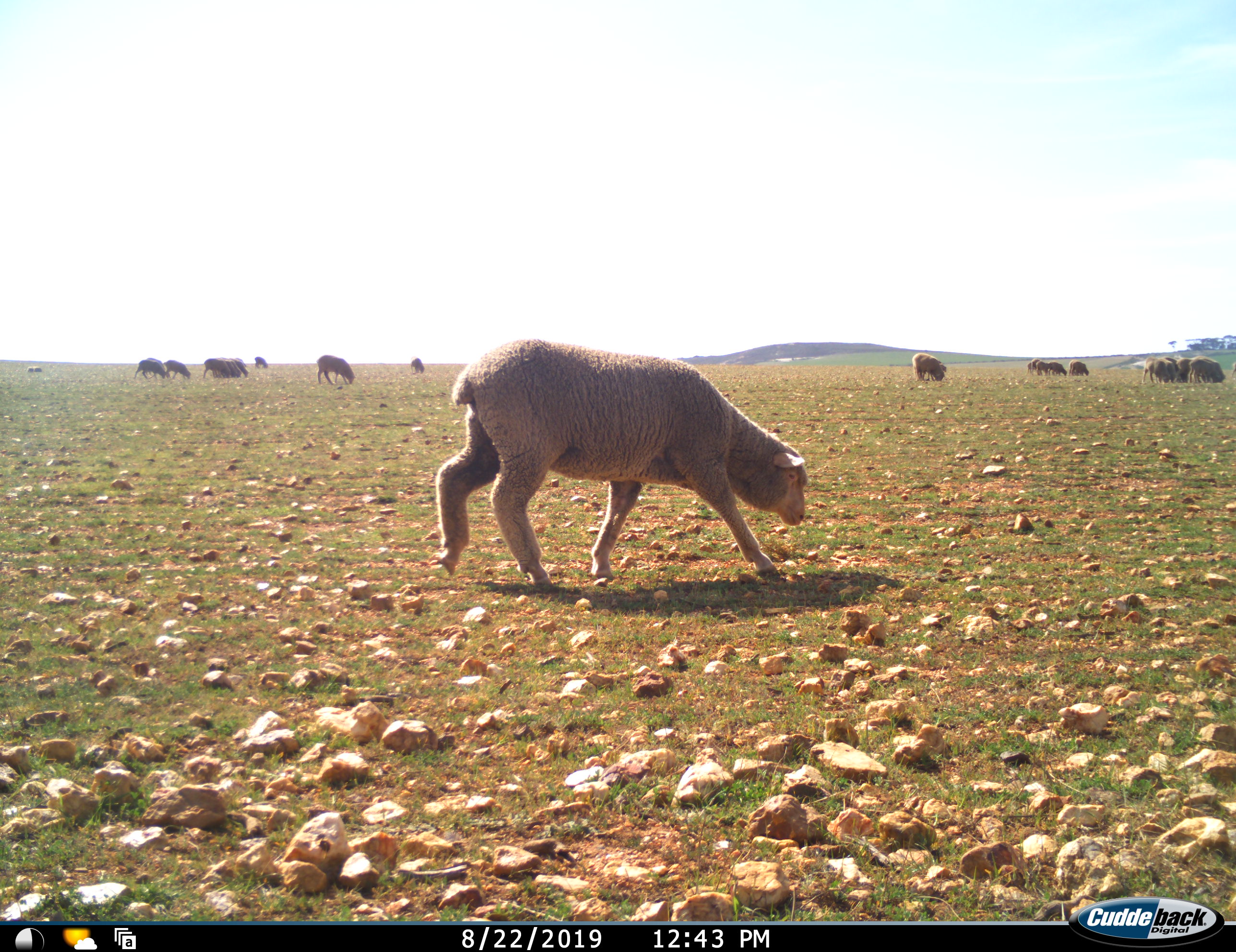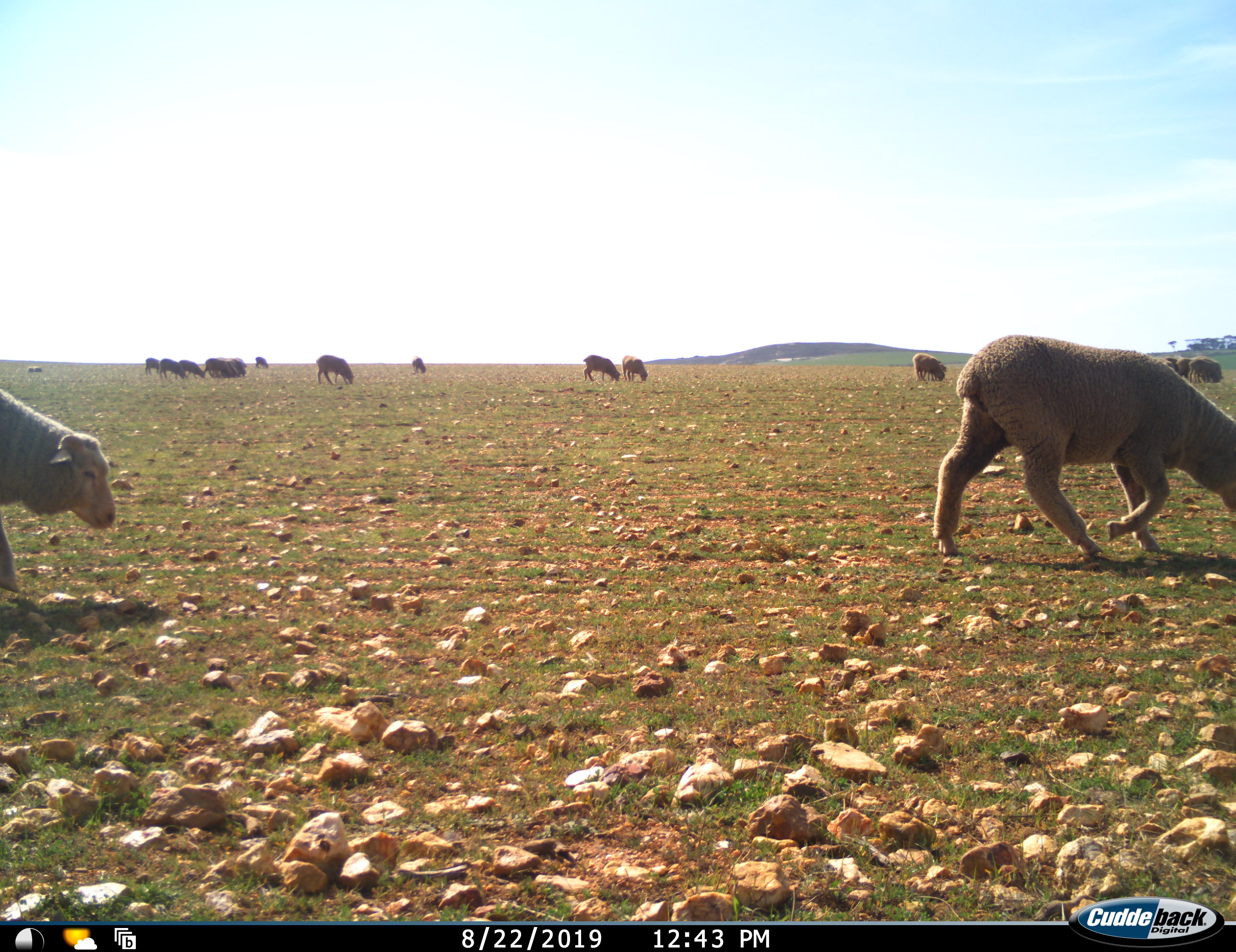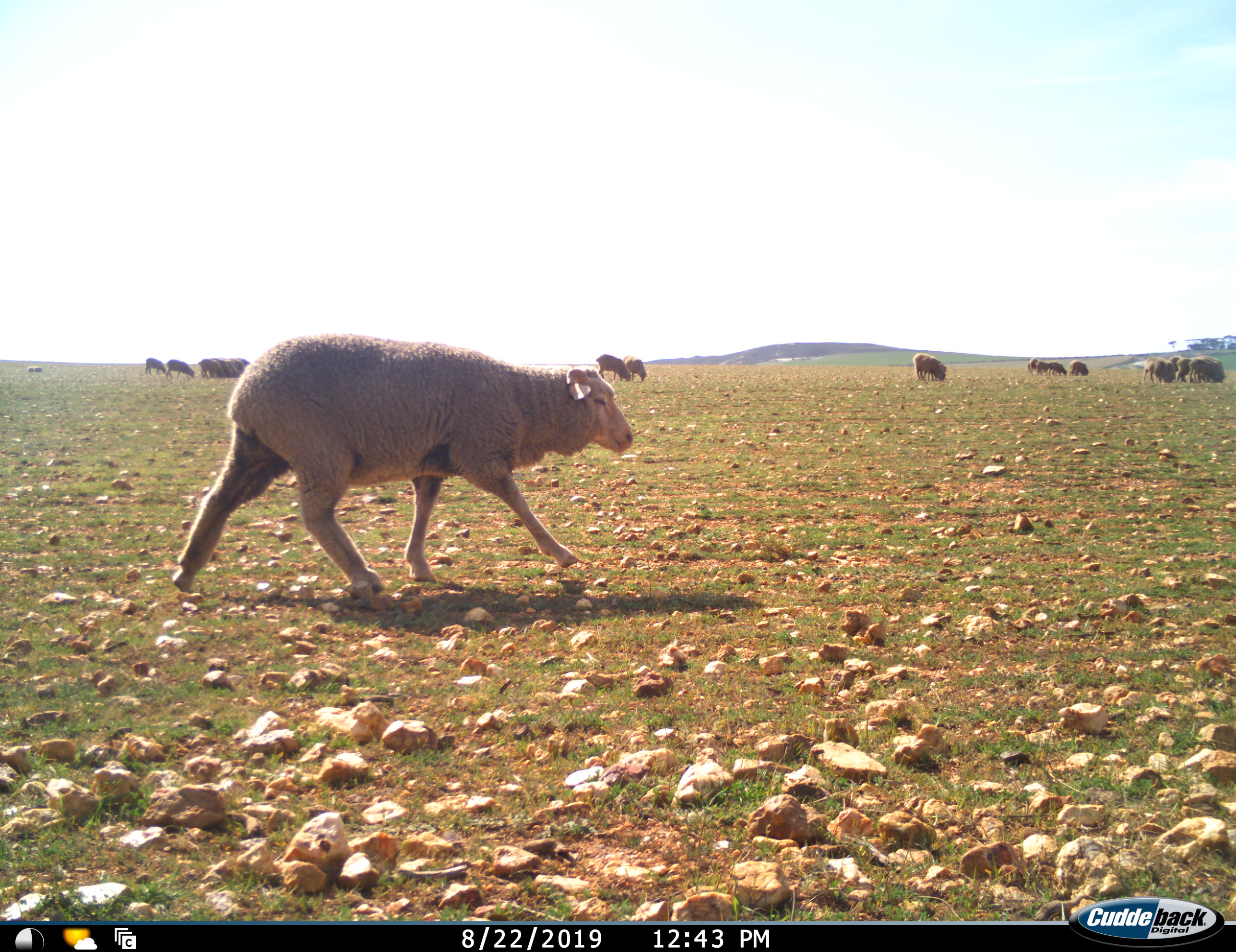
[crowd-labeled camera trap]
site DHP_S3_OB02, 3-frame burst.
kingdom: Animalia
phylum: Chordata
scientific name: Vertebrata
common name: domestic animal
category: domesticanimal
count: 11-50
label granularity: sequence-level